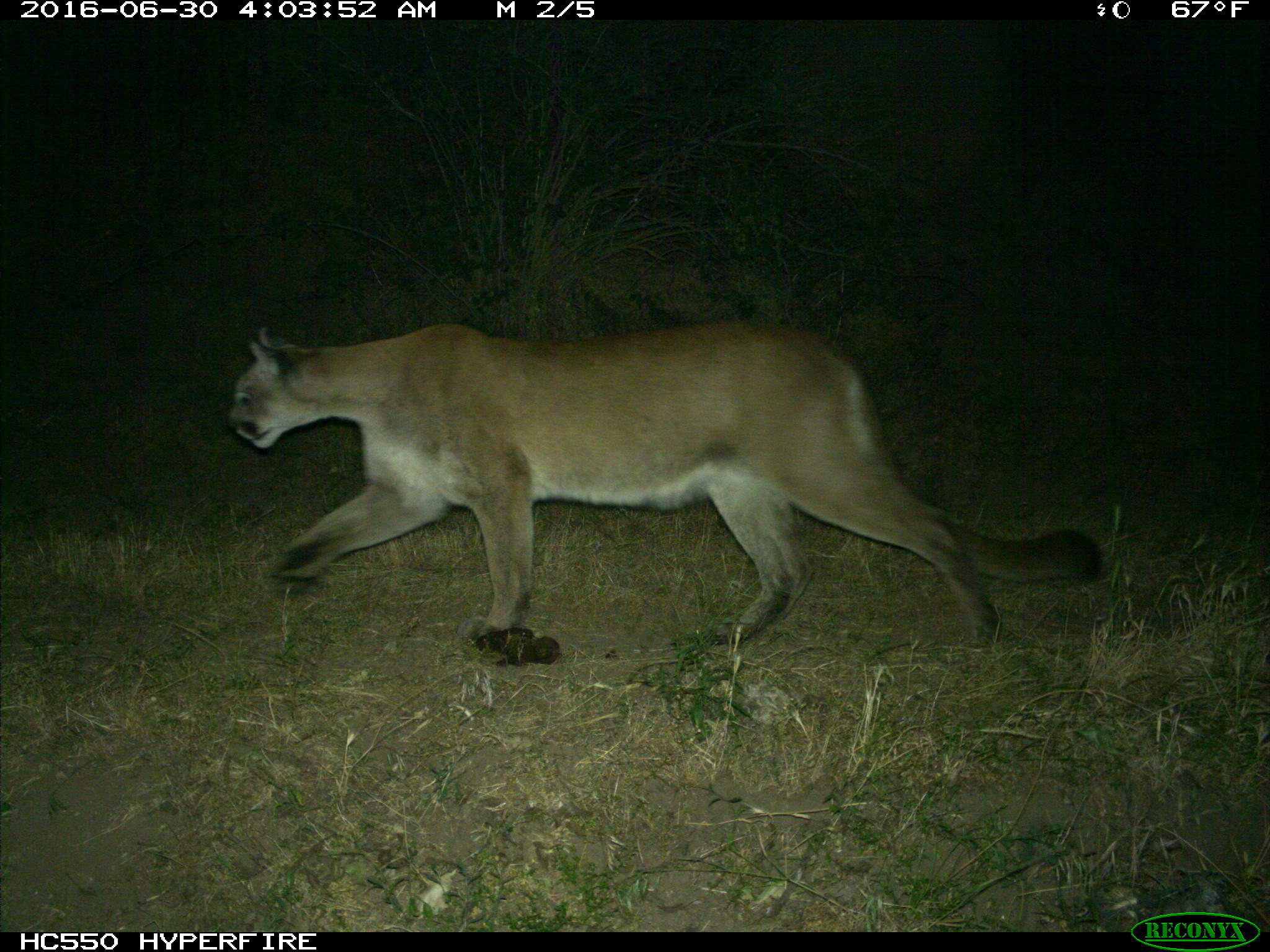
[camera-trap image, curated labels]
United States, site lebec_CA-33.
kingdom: Animalia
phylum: Chordata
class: Mammalia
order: Carnivora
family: Felidae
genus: Puma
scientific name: Puma concolor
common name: mountain lion